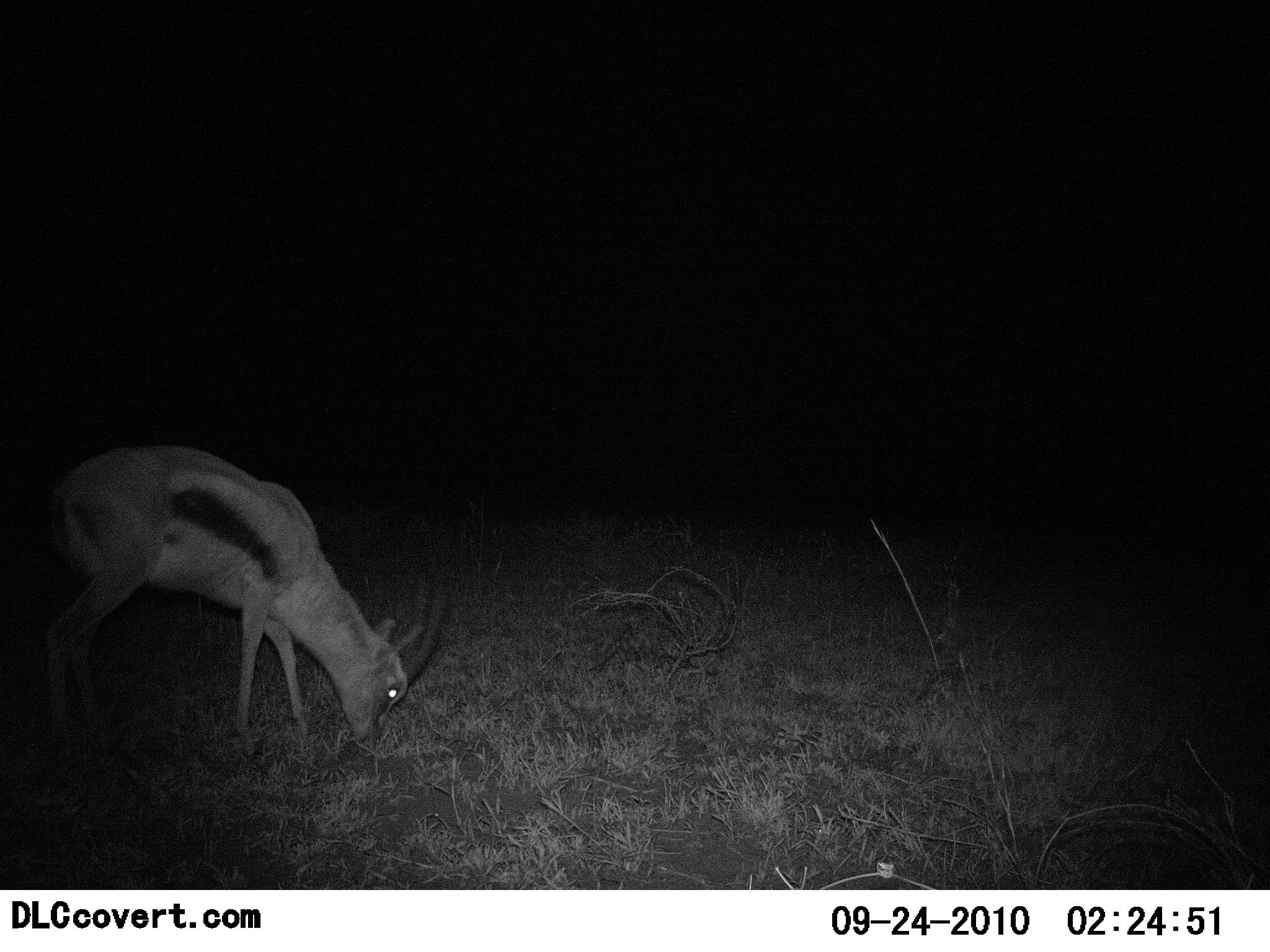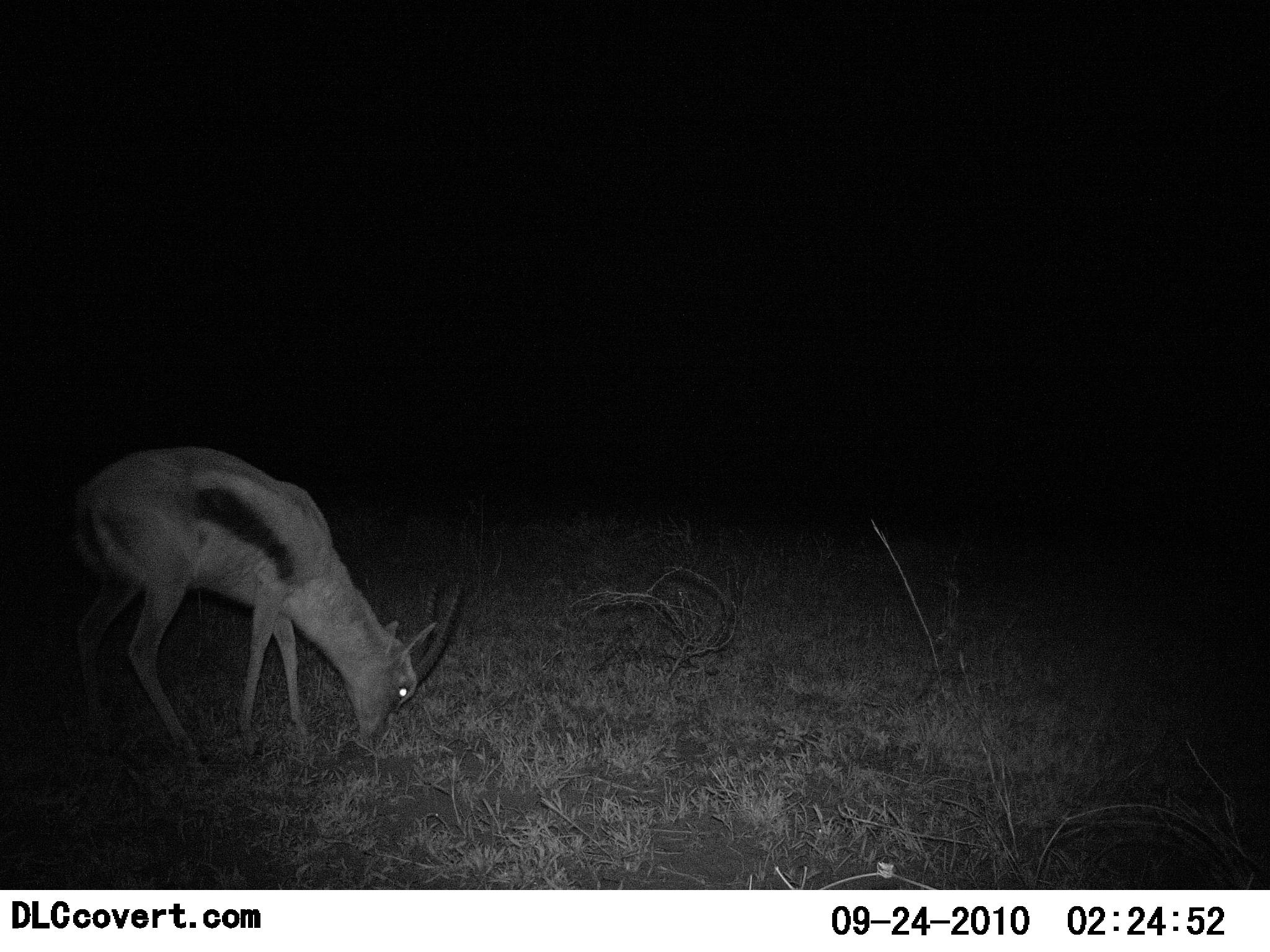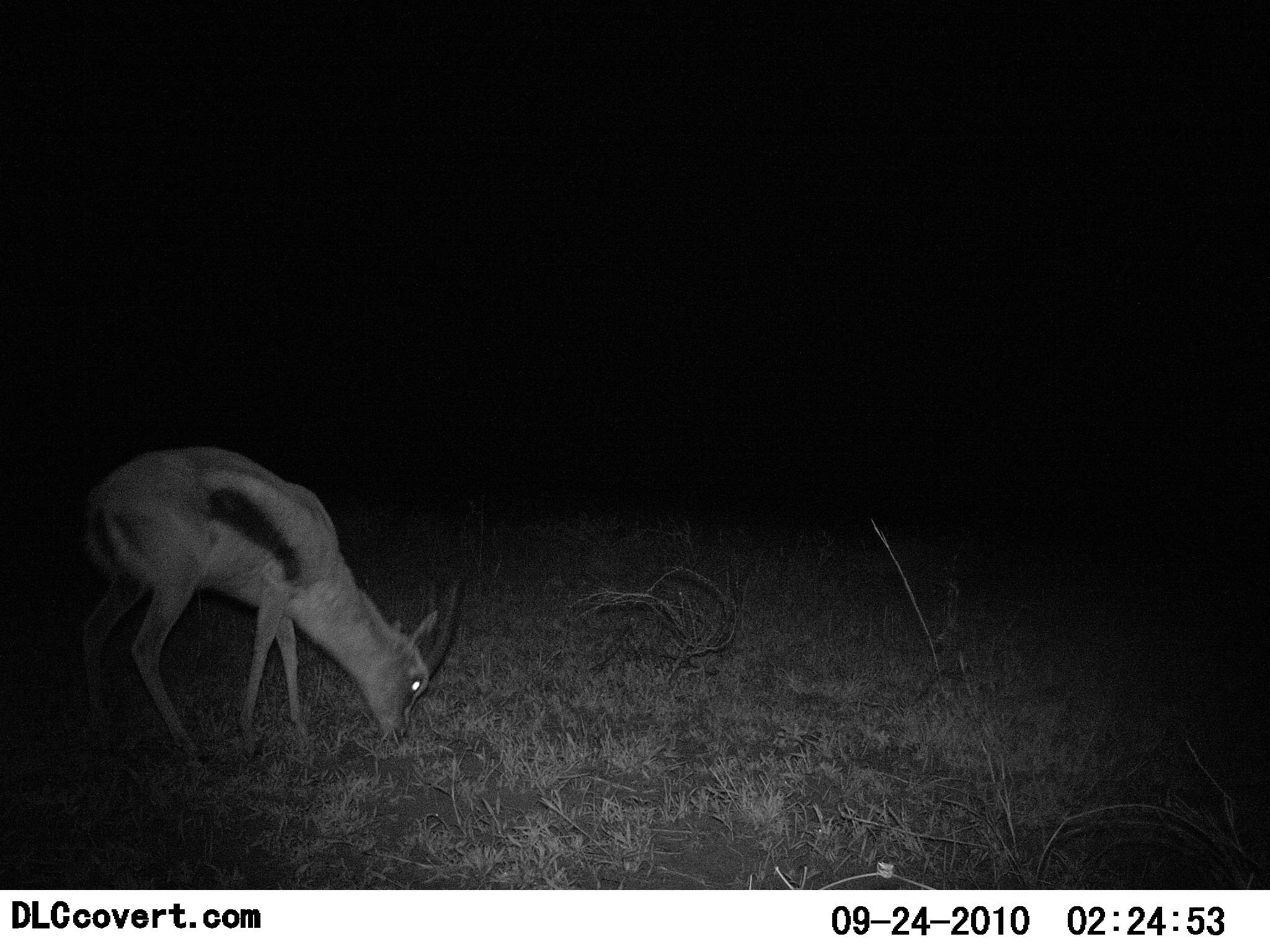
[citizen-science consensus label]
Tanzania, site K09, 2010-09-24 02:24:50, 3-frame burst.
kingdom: Animalia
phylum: Chordata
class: Mammalia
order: Artiodactyla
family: Bovidae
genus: Eudorcas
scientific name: Eudorcas thomsonii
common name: thomson's gazelle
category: gazellethomsons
Gazellethomsons (thomson's gazelle) (Eudorcas thomsonii), count 1. Behavior (volunteer vote fractions): standing 23%, resting 0%, moving 15%, interacting 0%. Young present (vote fraction): 0%. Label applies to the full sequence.